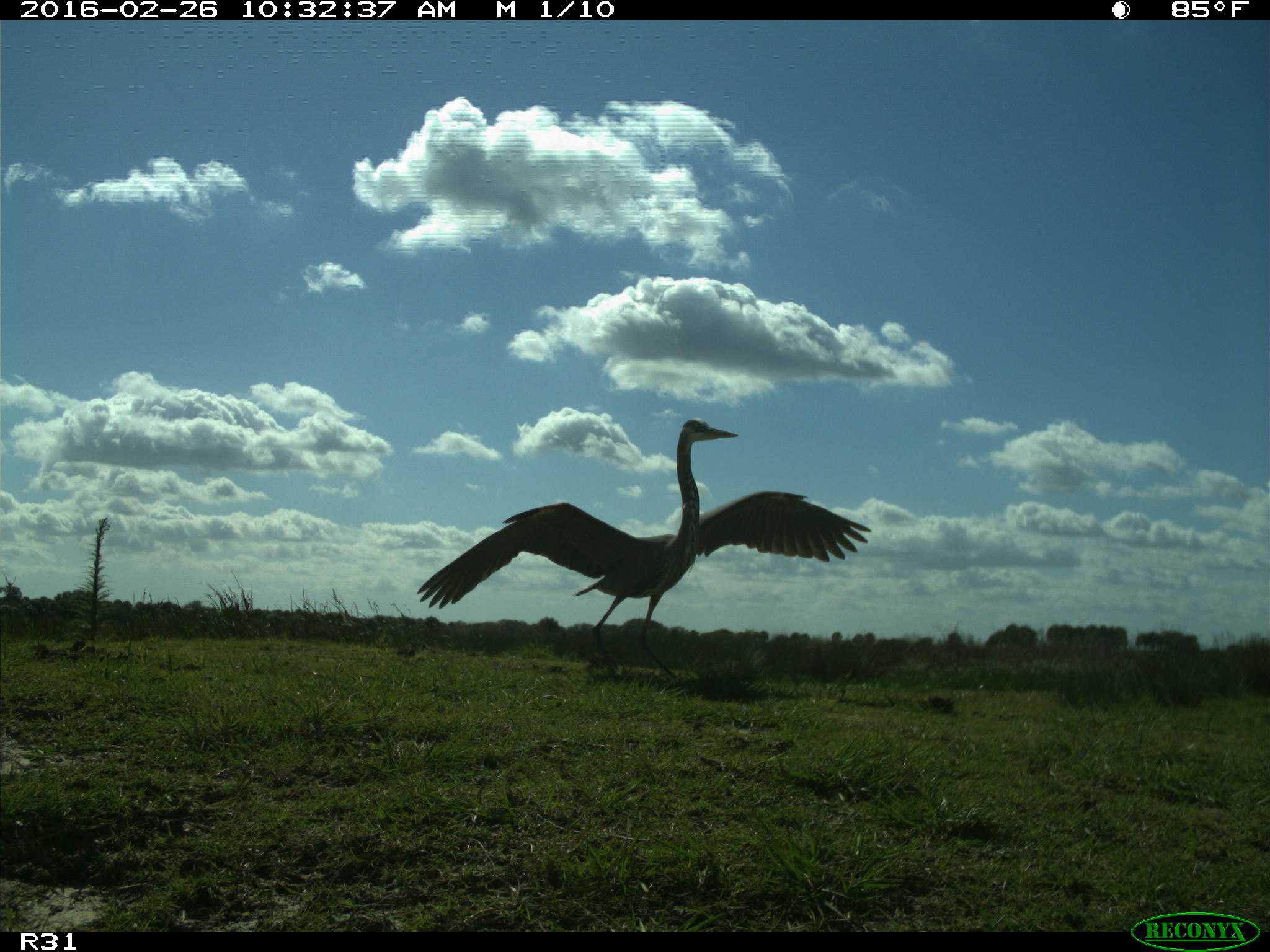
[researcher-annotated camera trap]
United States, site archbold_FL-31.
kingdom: Animalia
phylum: Chordata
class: Aves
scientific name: Aves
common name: birds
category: unidentified bird